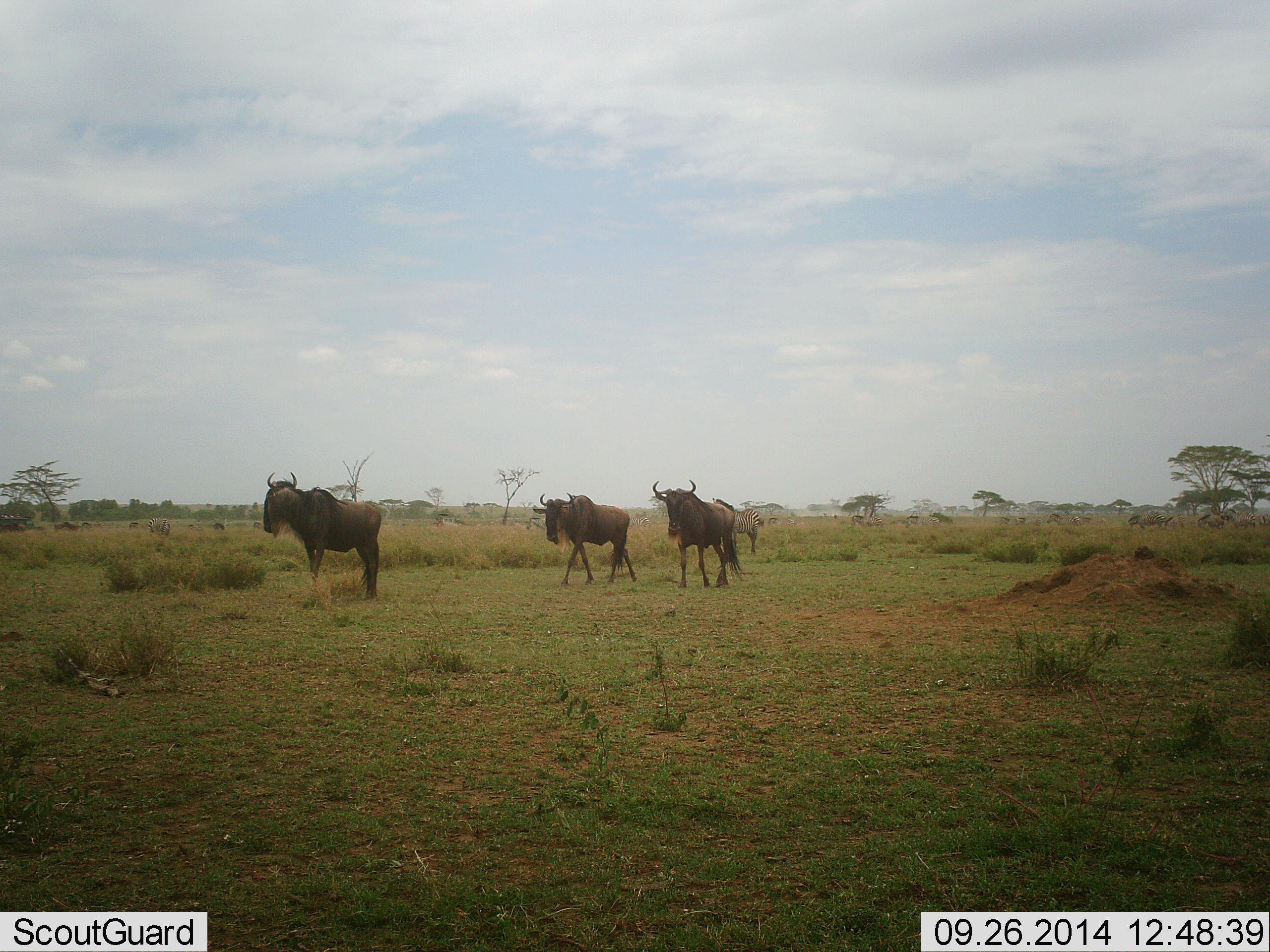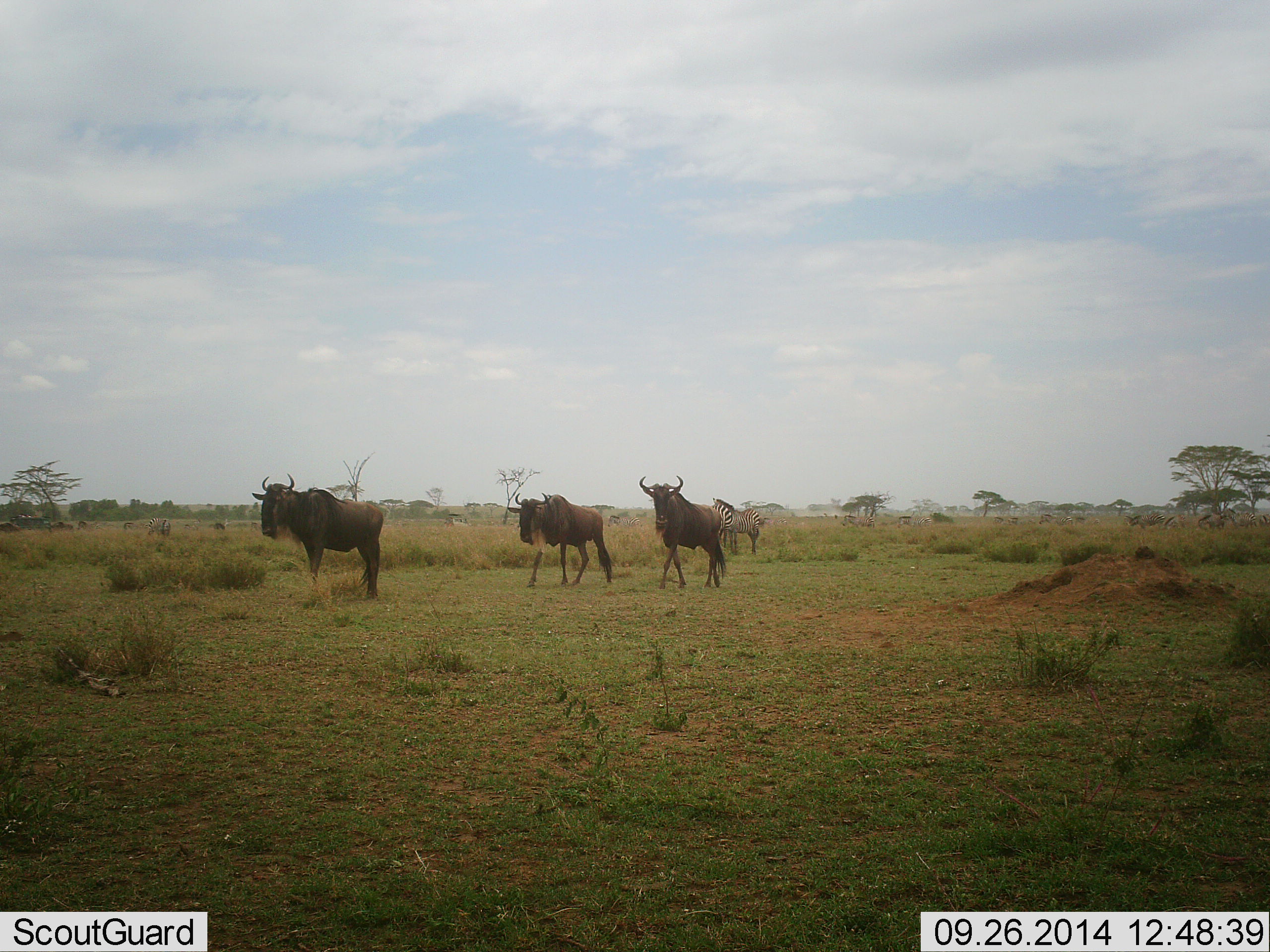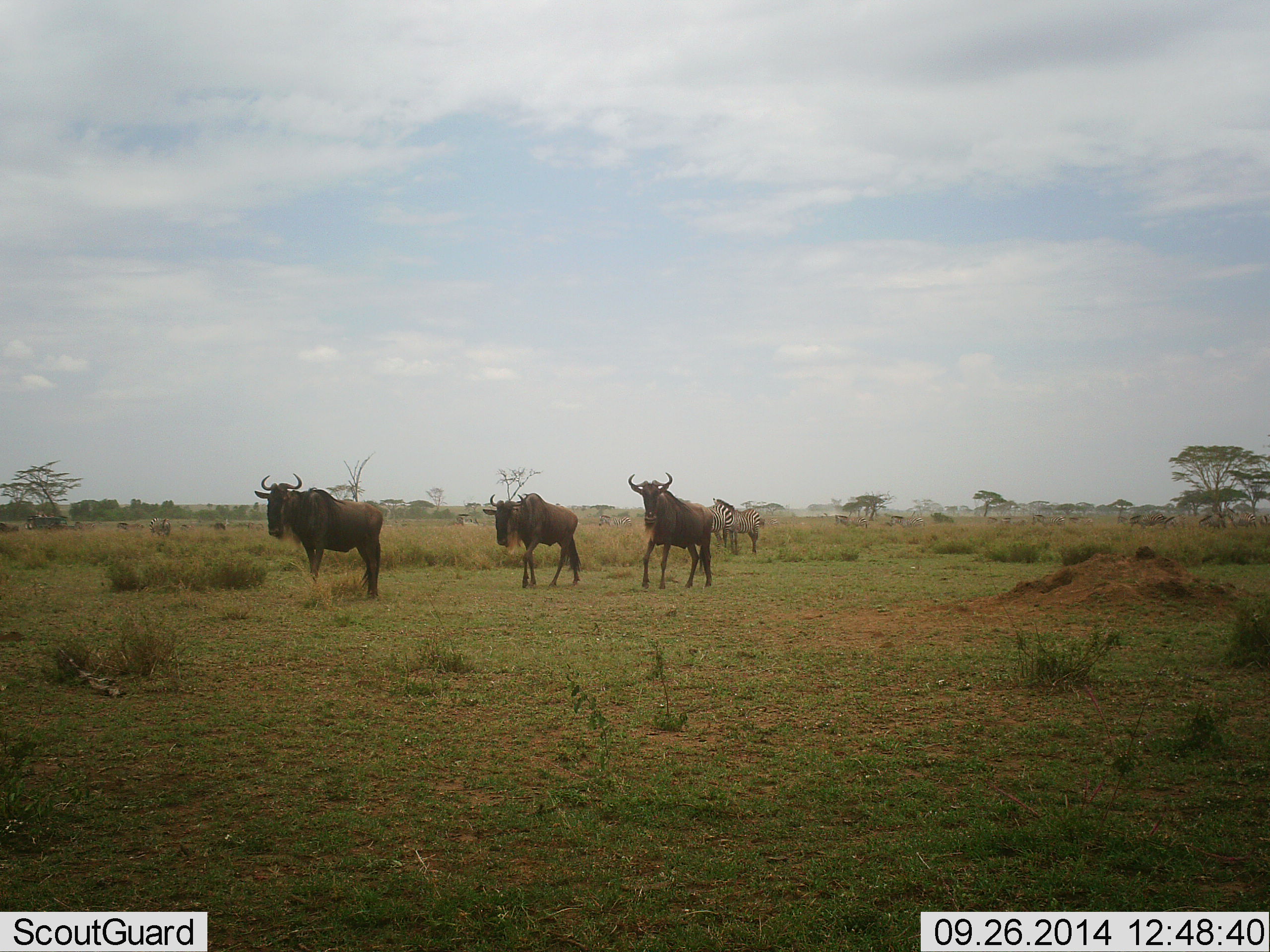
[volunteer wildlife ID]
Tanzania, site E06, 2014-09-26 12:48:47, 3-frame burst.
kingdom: Animalia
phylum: Chordata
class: Mammalia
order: Artiodactyla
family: Bovidae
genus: Connochaetes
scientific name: Connochaetes taurinus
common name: blue wildebeest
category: wildebeest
Wildebeest (blue wildebeest) (Connochaetes taurinus), count 3. Behavior (volunteer vote fractions): standing 40%, resting 0%, moving 80%, interacting 0%. Young present (vote fraction): 0%. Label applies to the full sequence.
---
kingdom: Animalia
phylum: Chordata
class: Mammalia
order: Perissodactyla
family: Equidae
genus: Equus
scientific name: Equus quagga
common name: plains zebra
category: zebra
Zebra (plains zebra) (Equus quagga), count 11-50. Behavior (volunteer vote fractions): standing 64%, resting 0%, moving 64%, interacting 0%. Young present (vote fraction): 0%. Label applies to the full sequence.